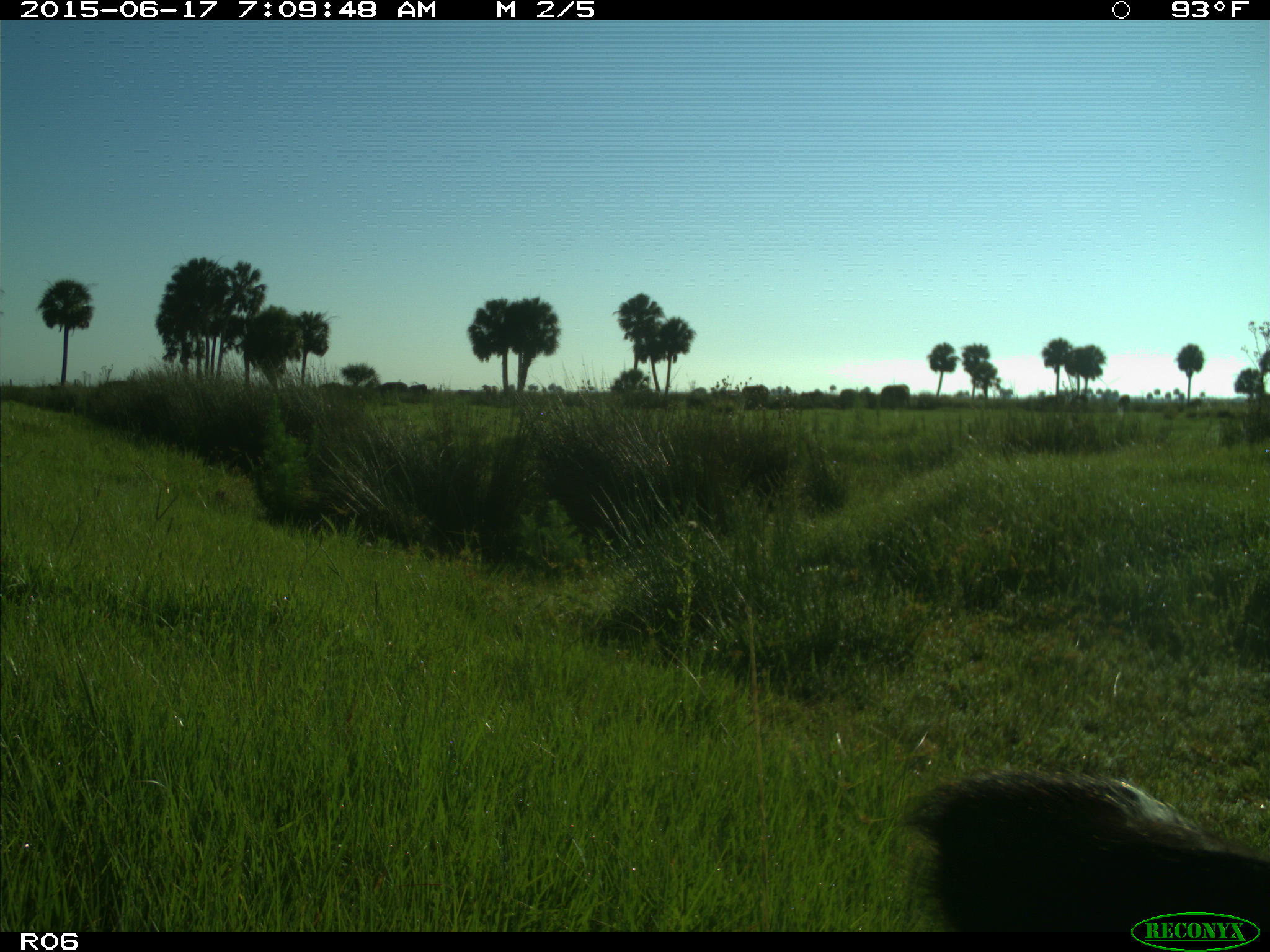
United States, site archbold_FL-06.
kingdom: Animalia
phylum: Chordata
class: Mammalia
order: Artiodactyla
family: Bovidae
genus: Bos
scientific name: Bos taurus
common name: domestic cow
Bos taurus (domestic cow).